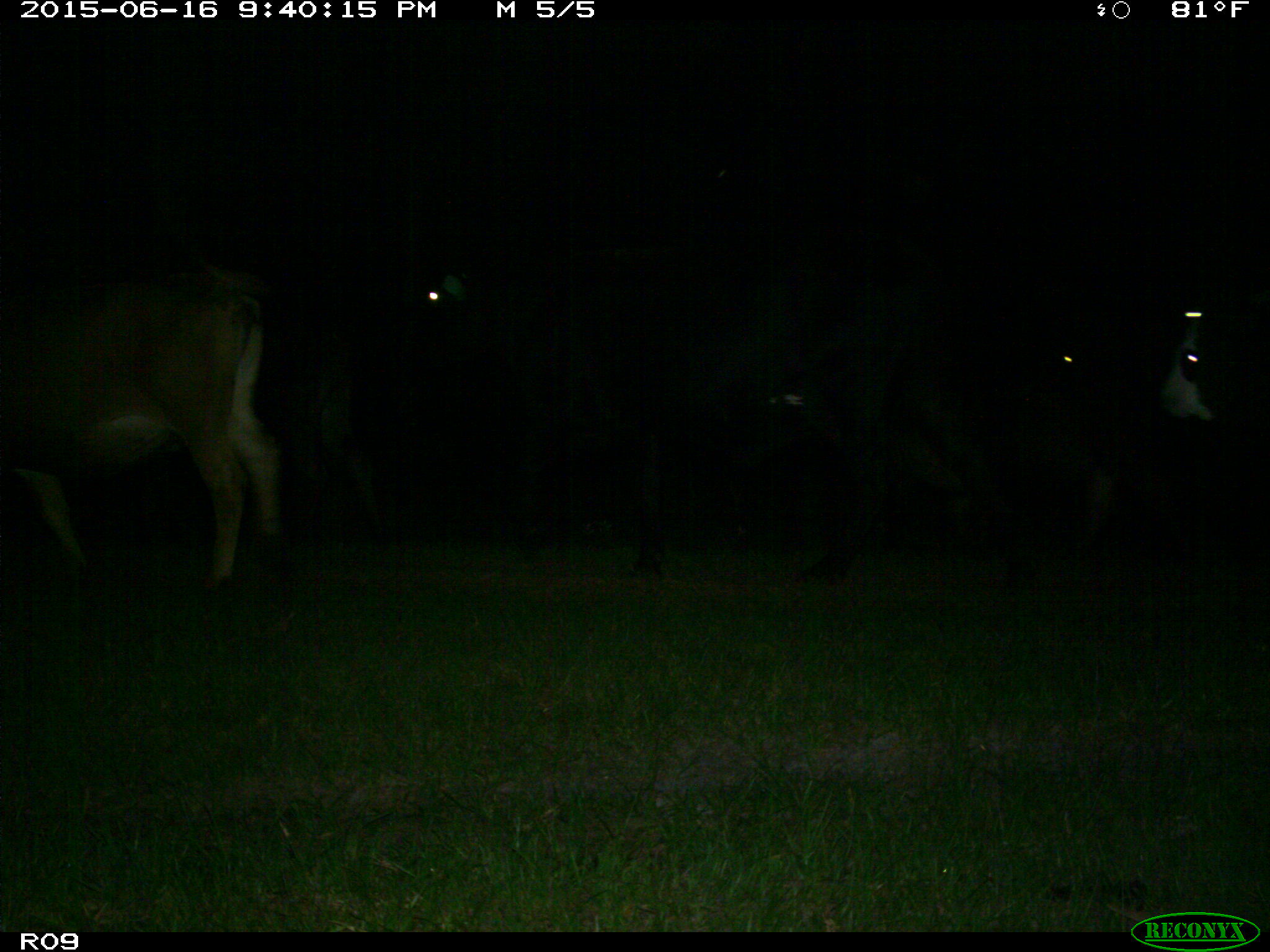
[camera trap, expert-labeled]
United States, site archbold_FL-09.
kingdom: Animalia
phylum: Chordata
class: Mammalia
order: Artiodactyla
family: Bovidae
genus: Bos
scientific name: Bos taurus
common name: domestic cow